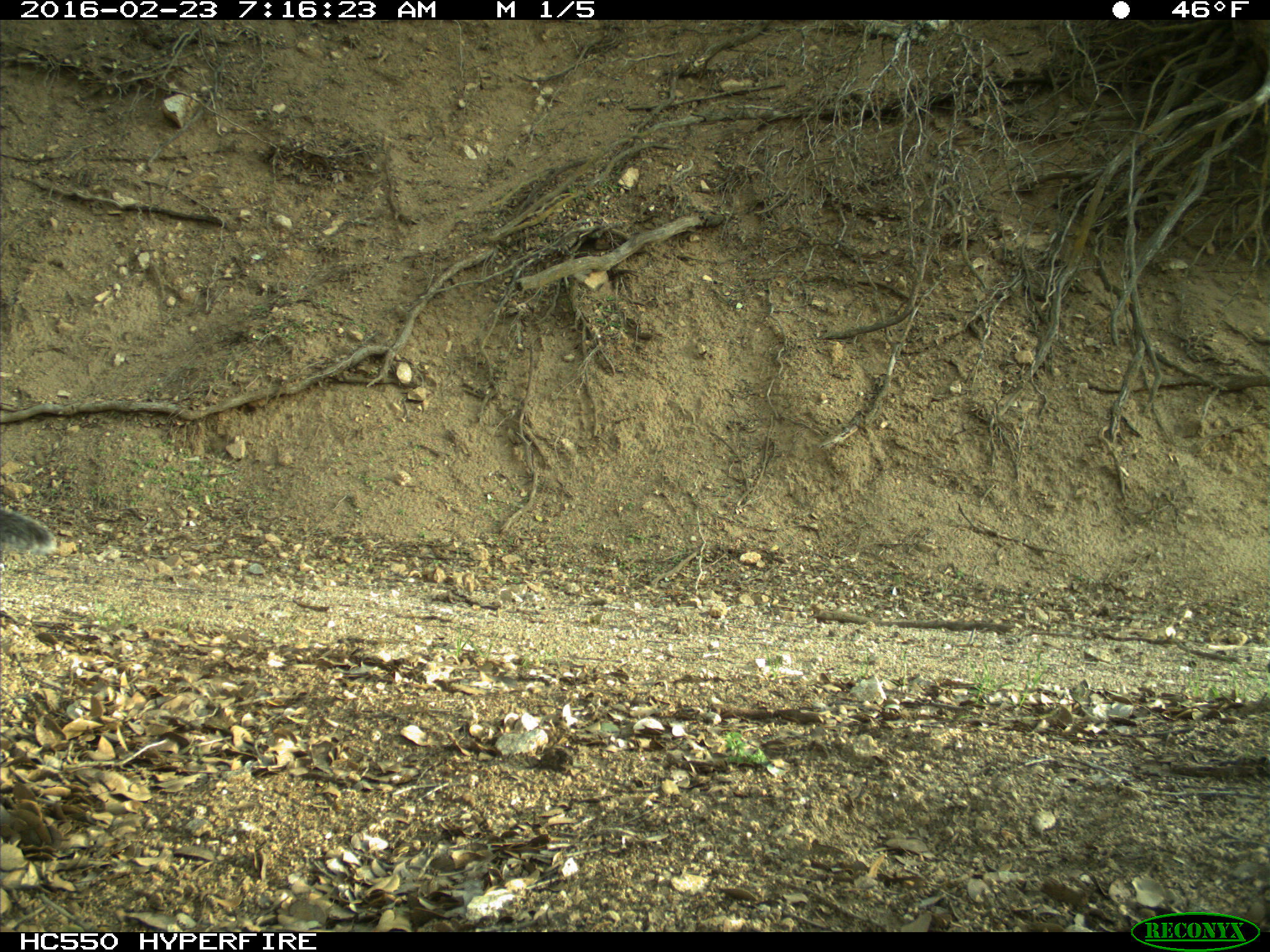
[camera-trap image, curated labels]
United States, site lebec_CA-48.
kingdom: Animalia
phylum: Chordata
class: Mammalia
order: Rodentia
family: Sciuridae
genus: Sciurus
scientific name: Sciurus carolinensis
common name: eastern gray squirrel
Sciurus carolinensis (eastern gray squirrel).